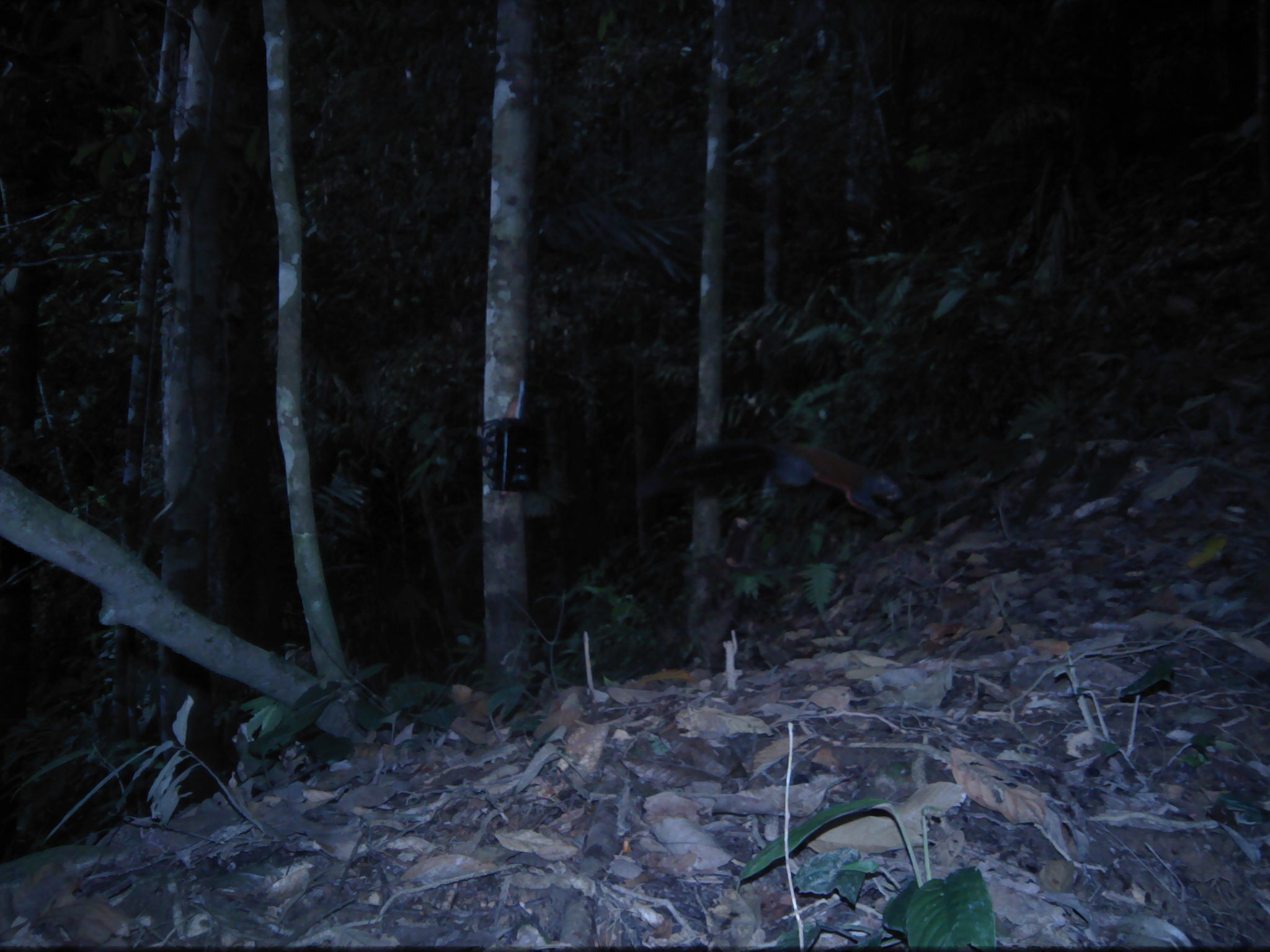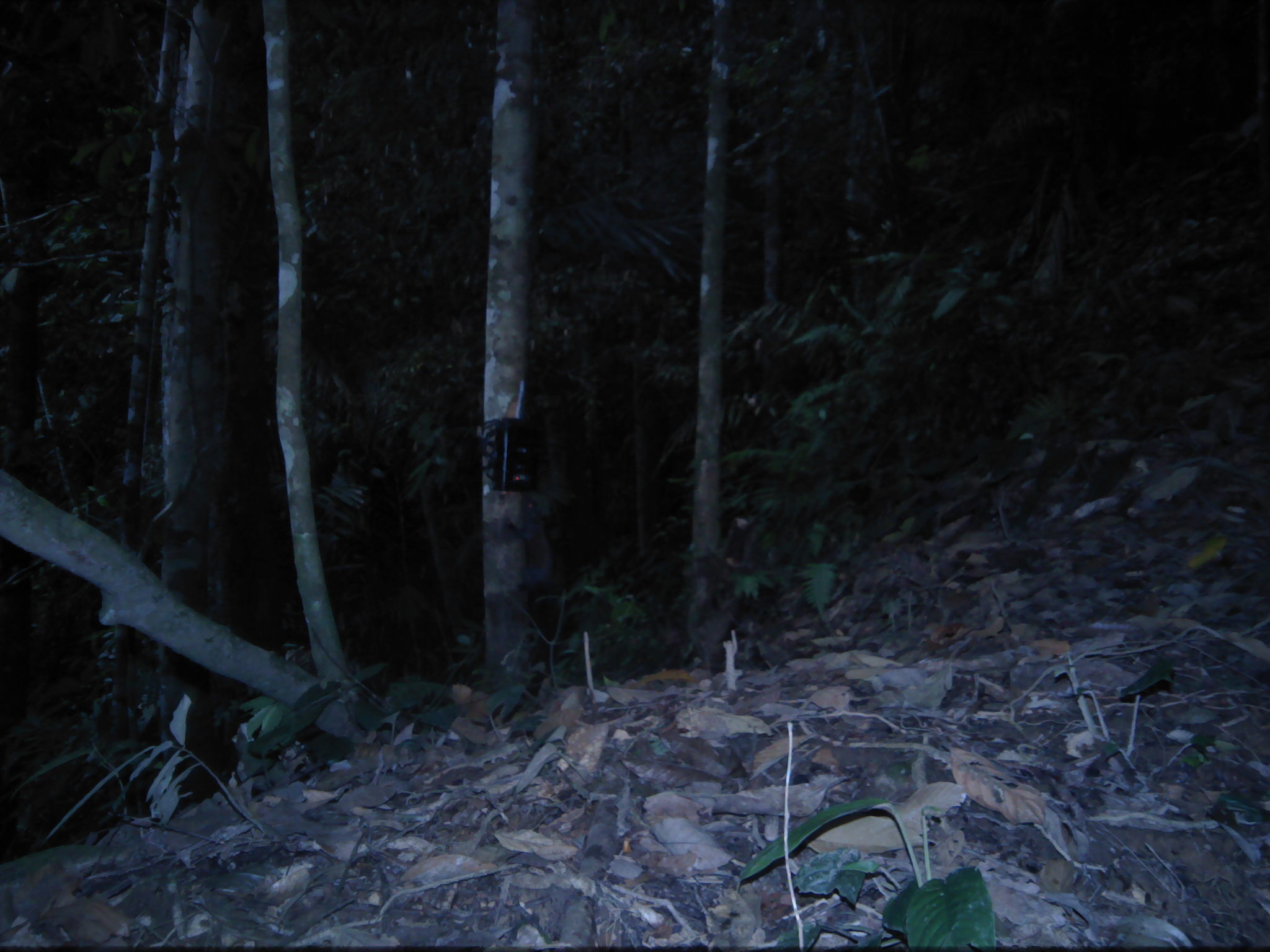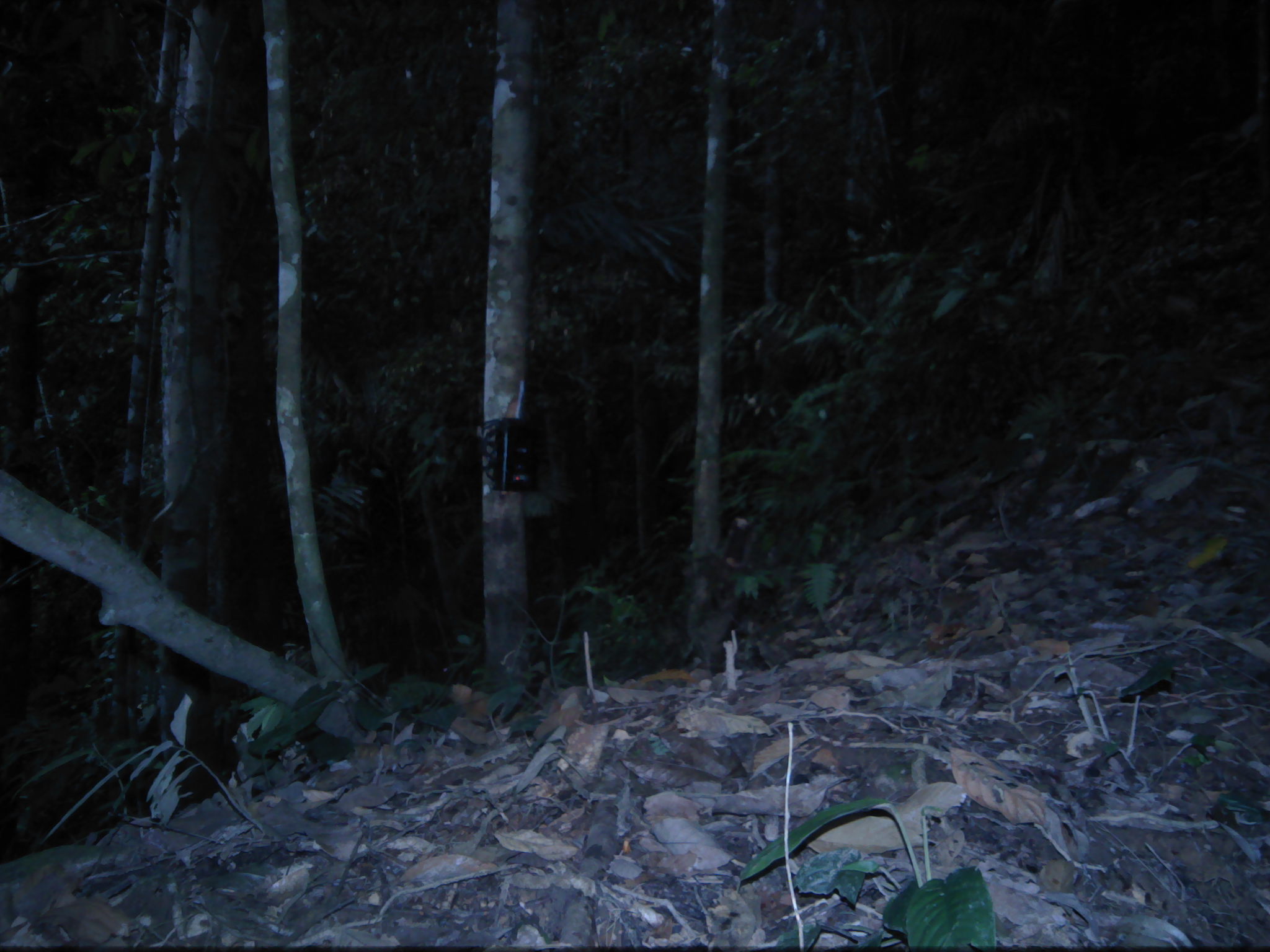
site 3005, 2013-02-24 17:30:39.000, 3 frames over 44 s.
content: unidentified animal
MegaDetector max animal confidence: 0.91